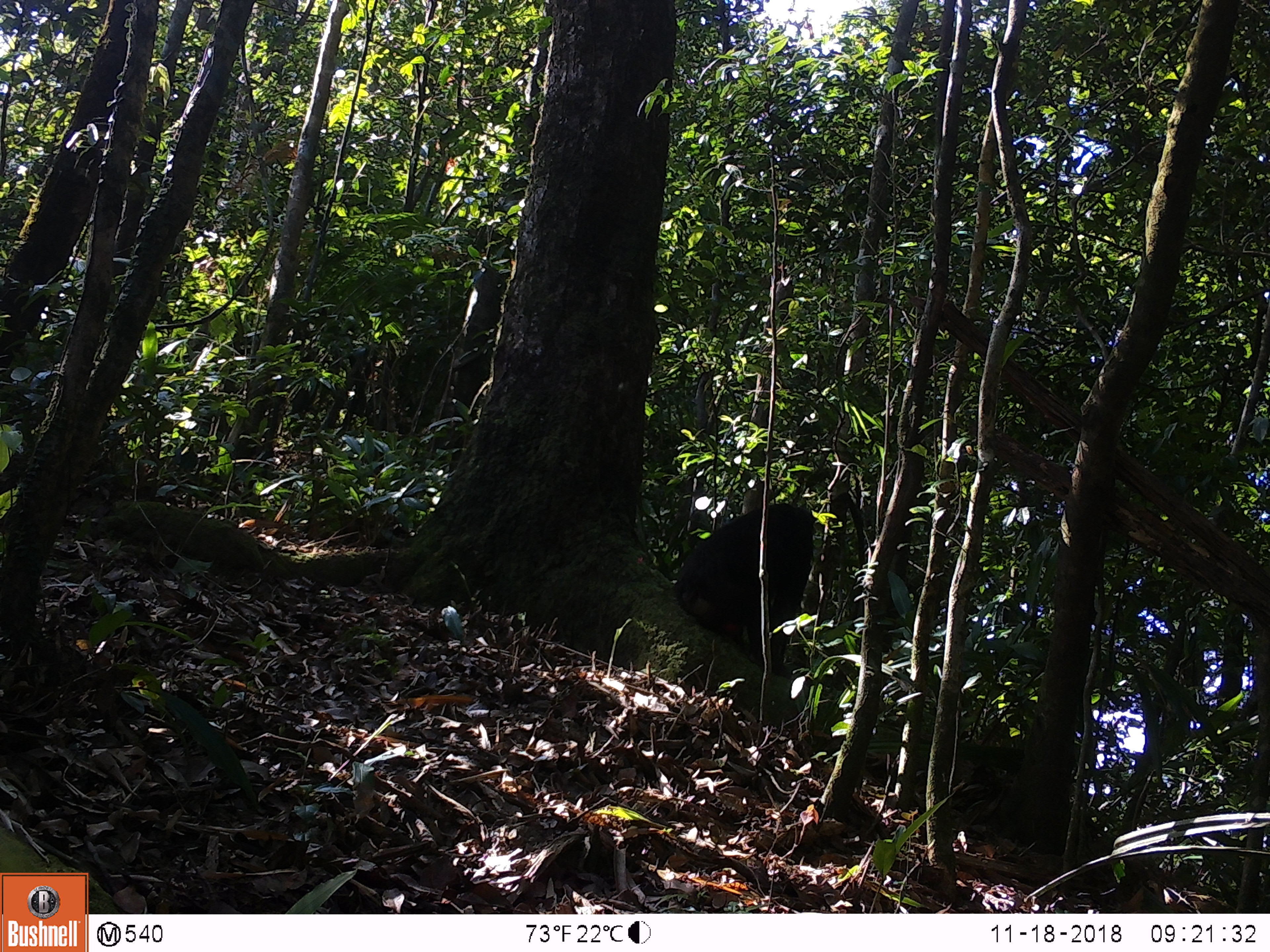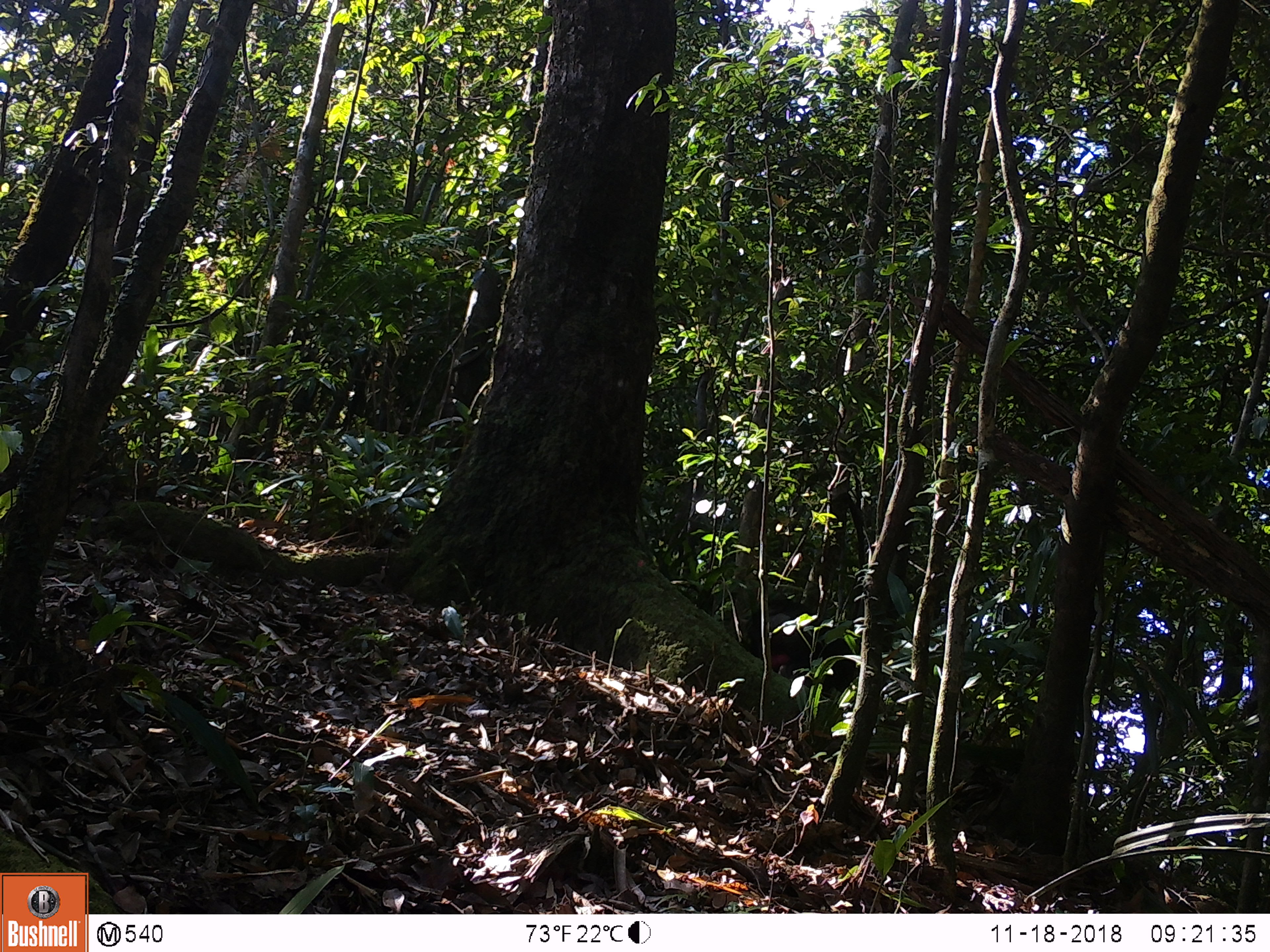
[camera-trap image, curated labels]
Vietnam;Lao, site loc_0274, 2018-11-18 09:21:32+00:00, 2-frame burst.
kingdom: Animalia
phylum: Chordata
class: Mammalia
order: Primates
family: Cercopithecidae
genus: Macaca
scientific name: Macaca arctoides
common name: stump-tailed macaque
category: stump tailed macaque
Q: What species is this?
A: Stump tailed macaque (stump-tailed macaque) (Macaca arctoides).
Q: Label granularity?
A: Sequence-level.